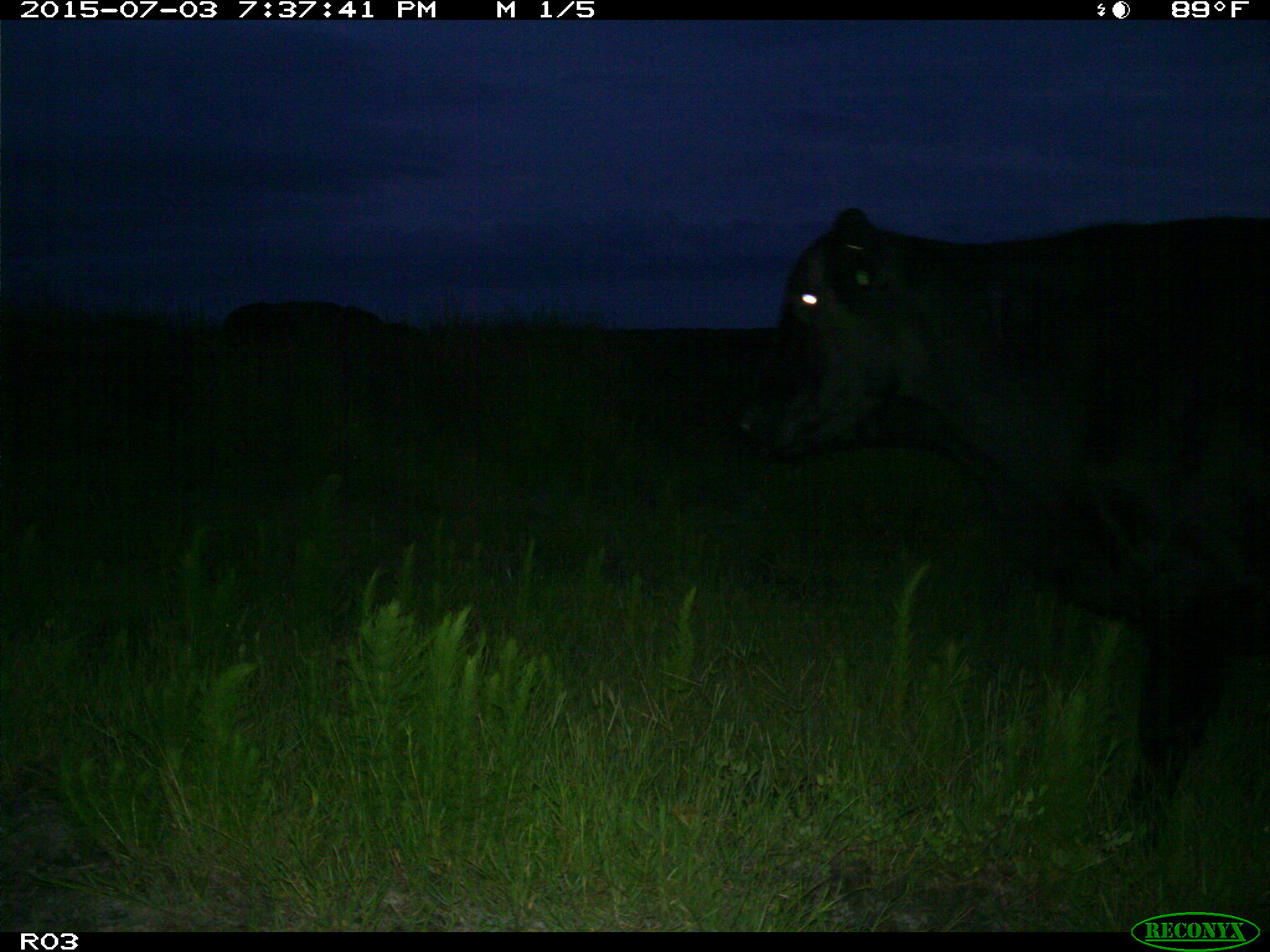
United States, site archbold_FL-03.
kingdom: Animalia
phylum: Chordata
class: Mammalia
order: Artiodactyla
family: Bovidae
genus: Bos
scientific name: Bos taurus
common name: domestic cow